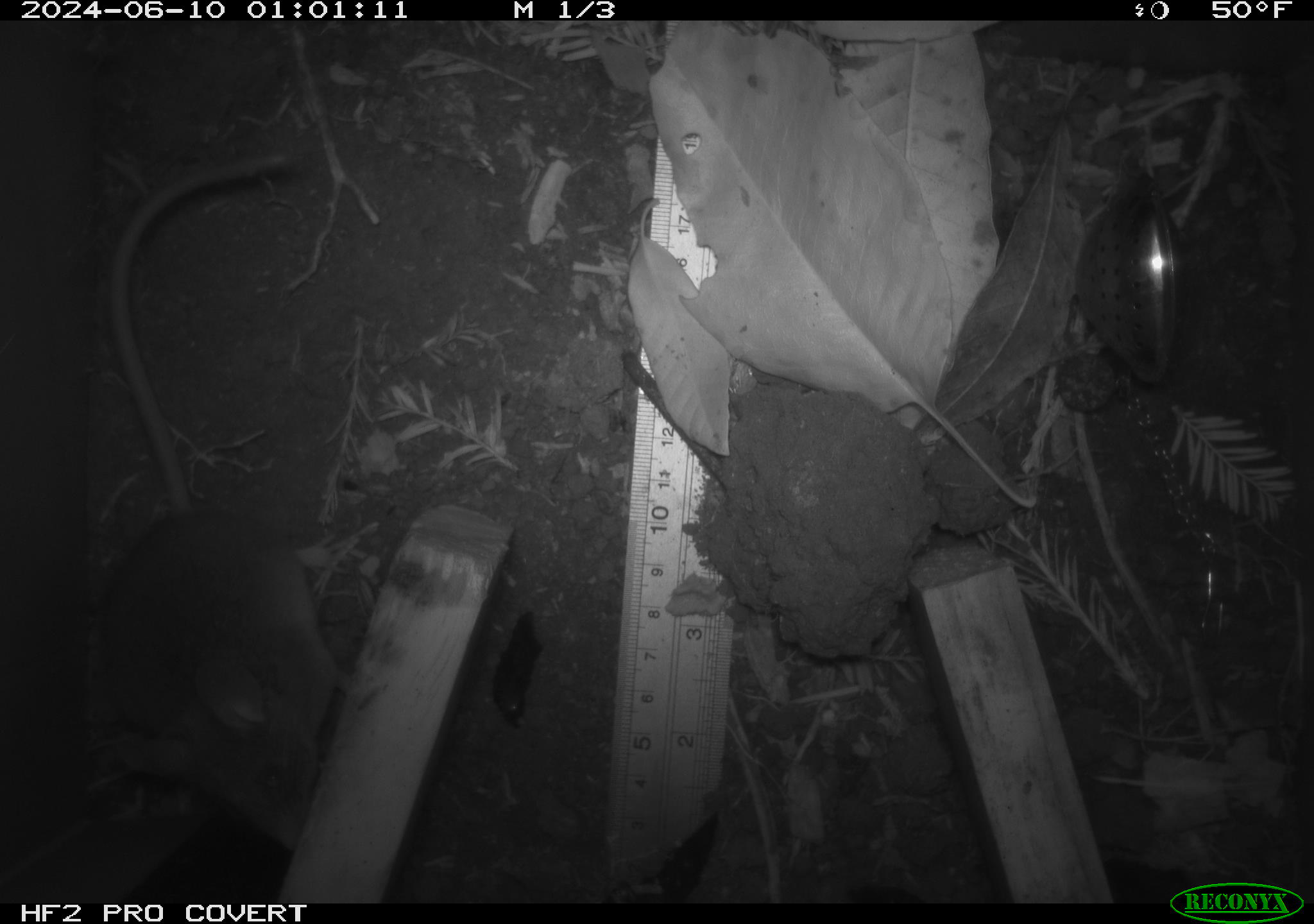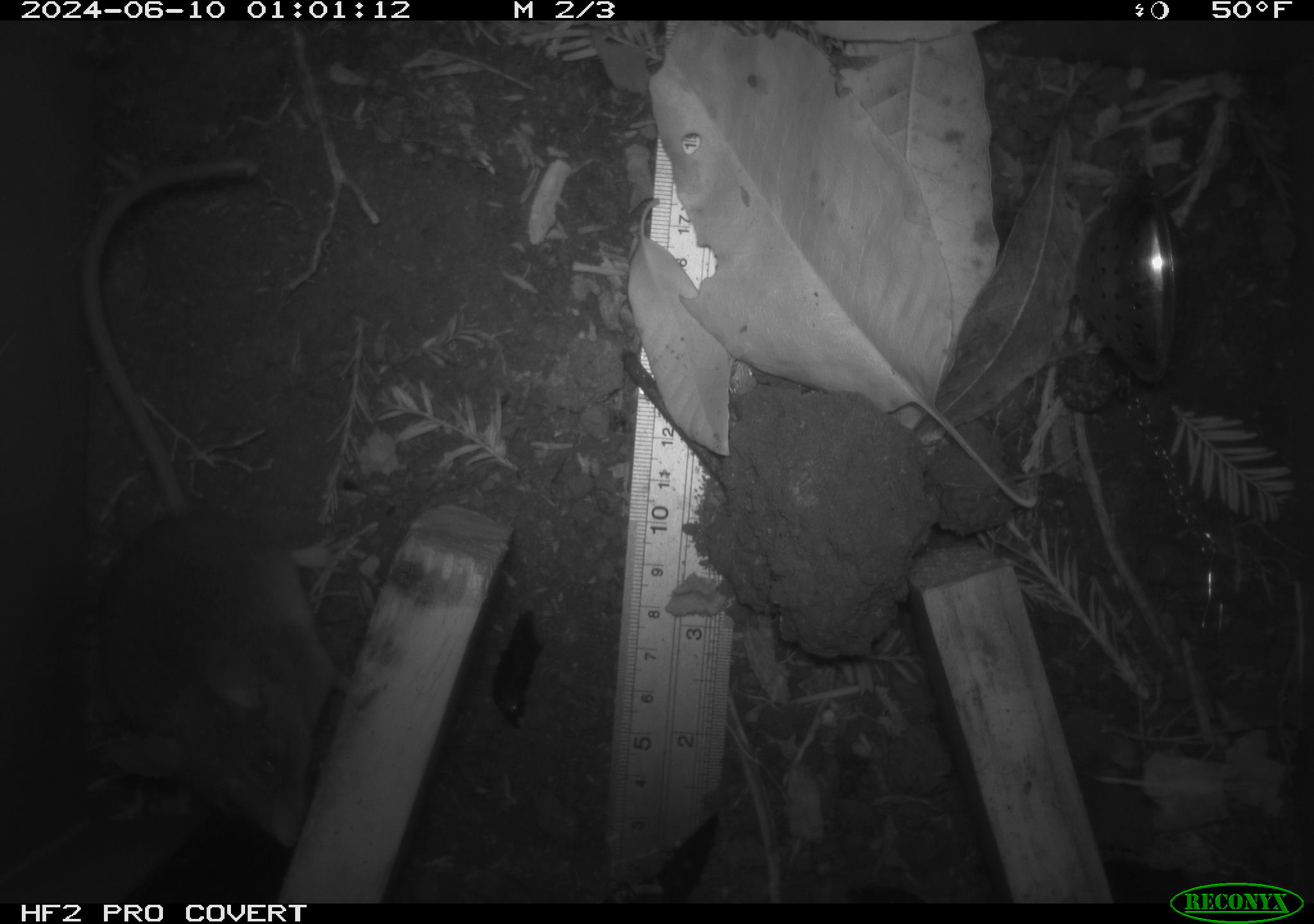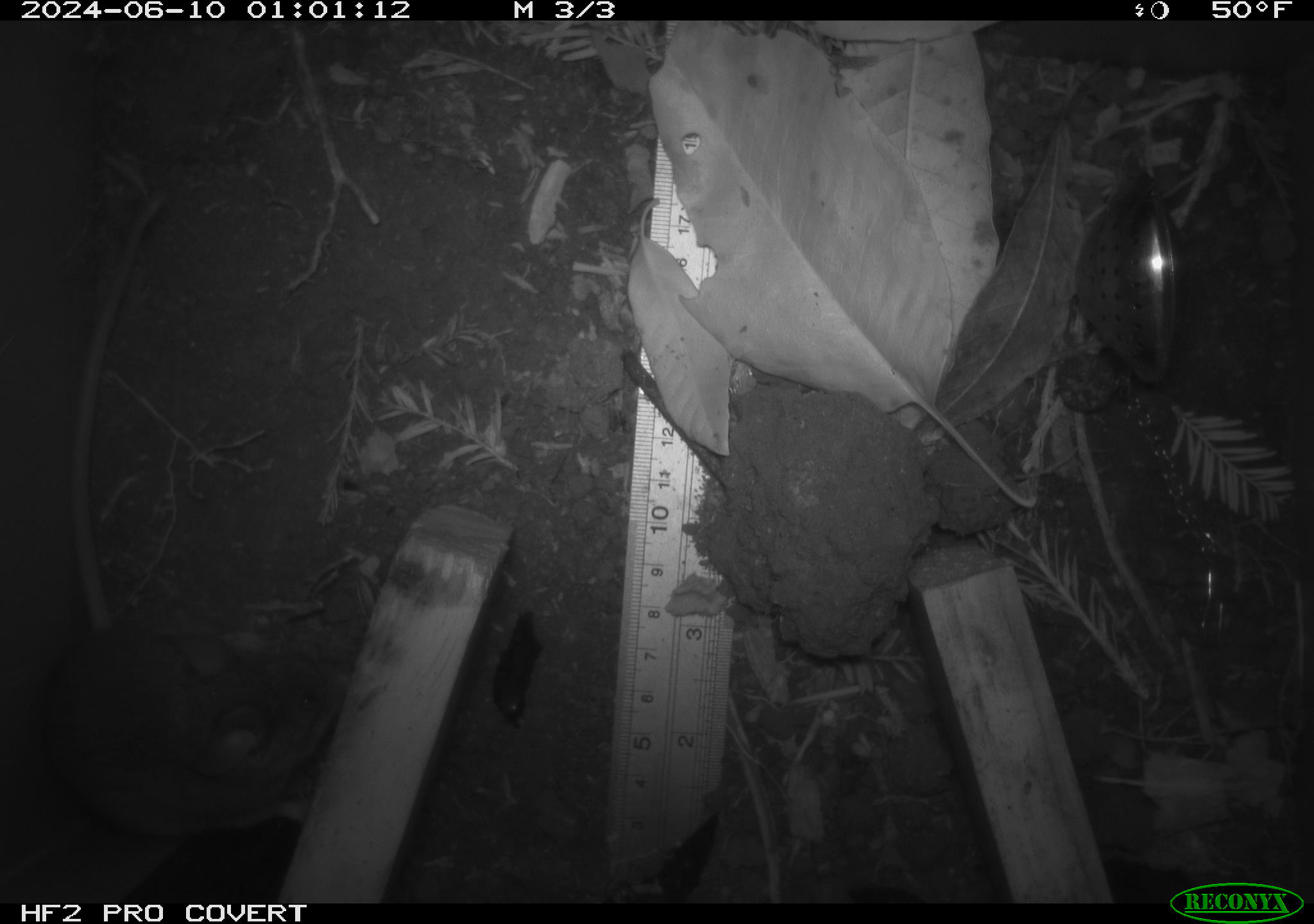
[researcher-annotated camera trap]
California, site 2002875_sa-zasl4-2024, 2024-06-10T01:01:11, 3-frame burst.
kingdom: Animalia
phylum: Chordata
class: Mammalia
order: Rodentia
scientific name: Rodentia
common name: rodent